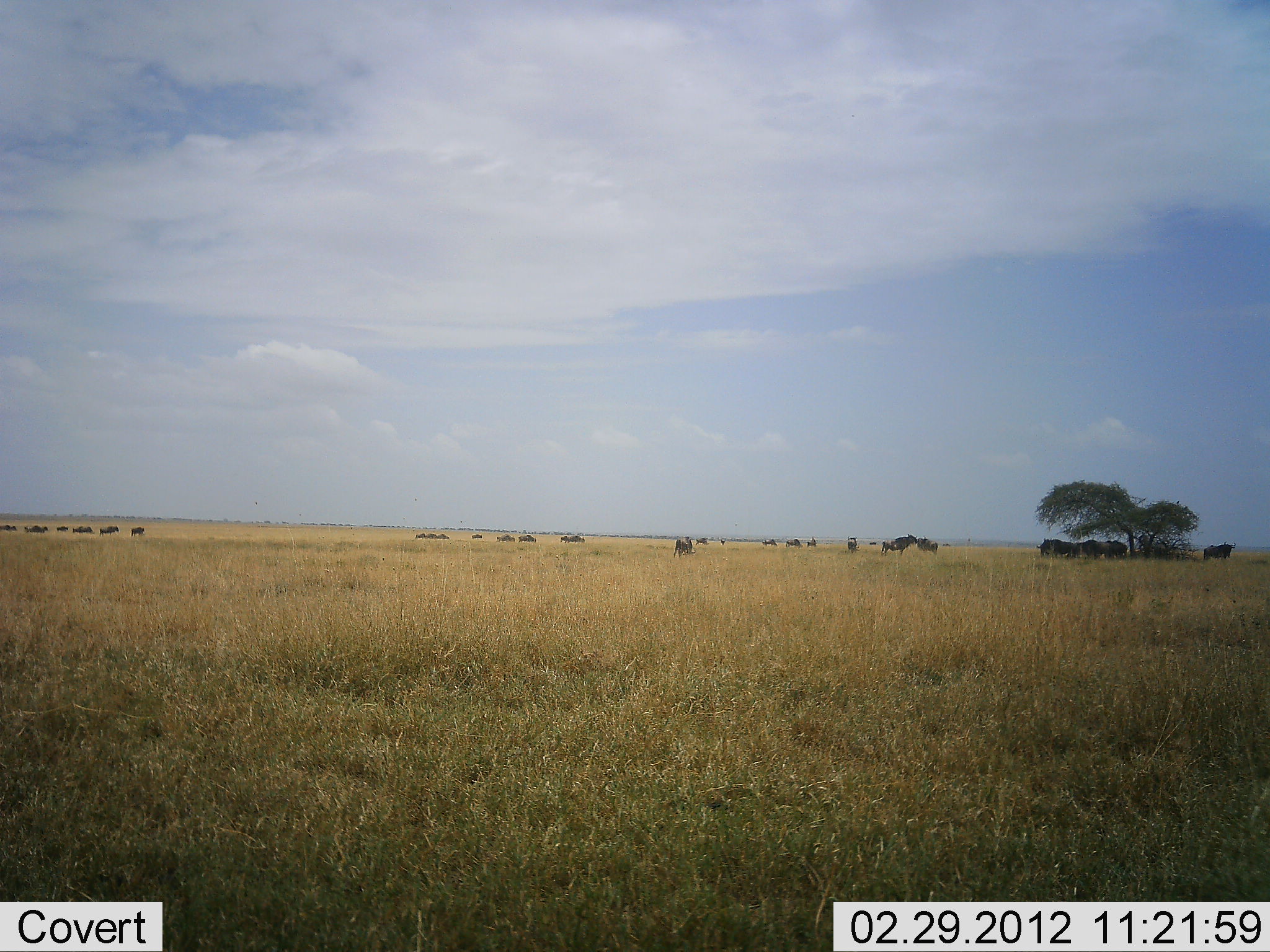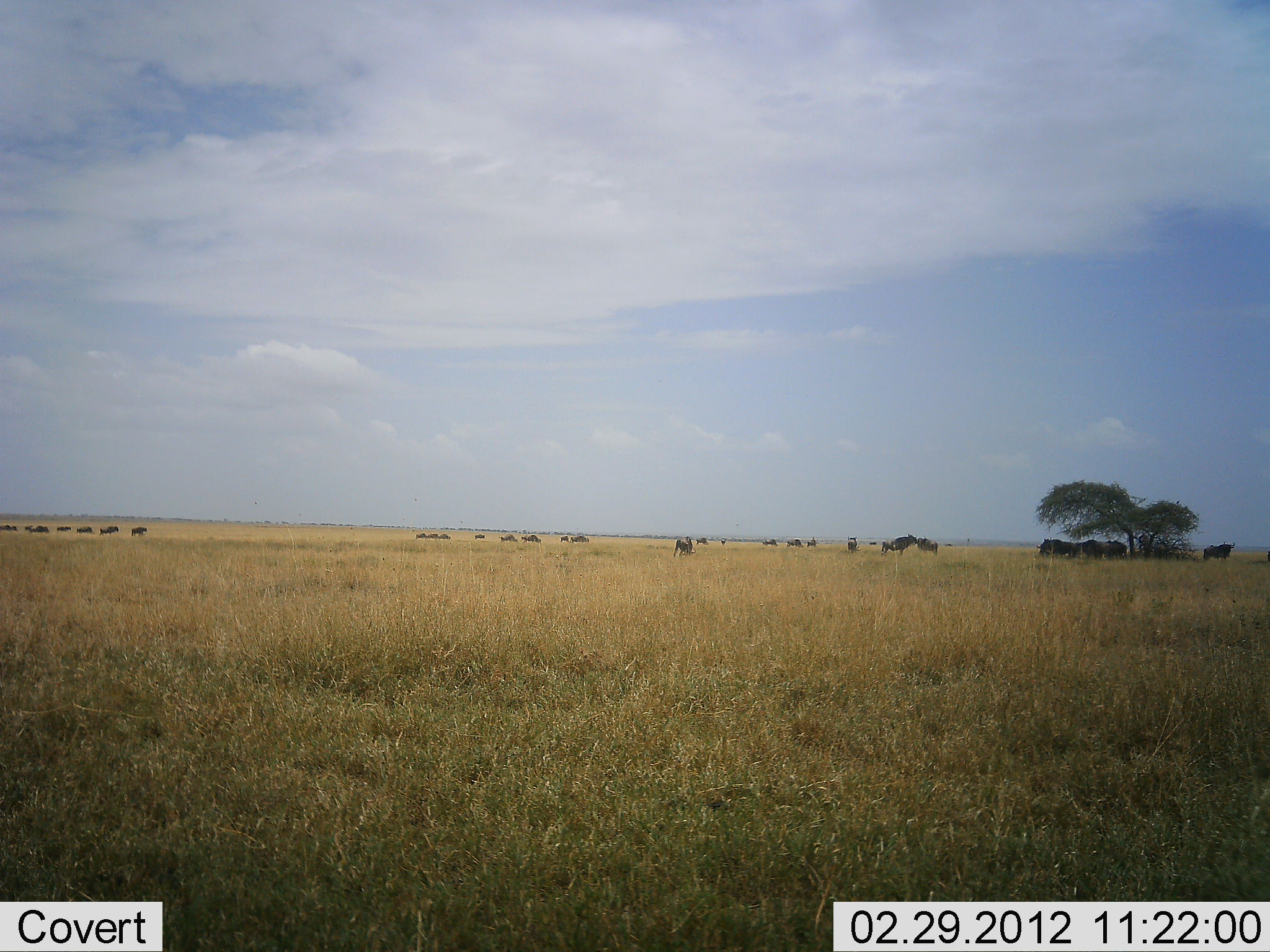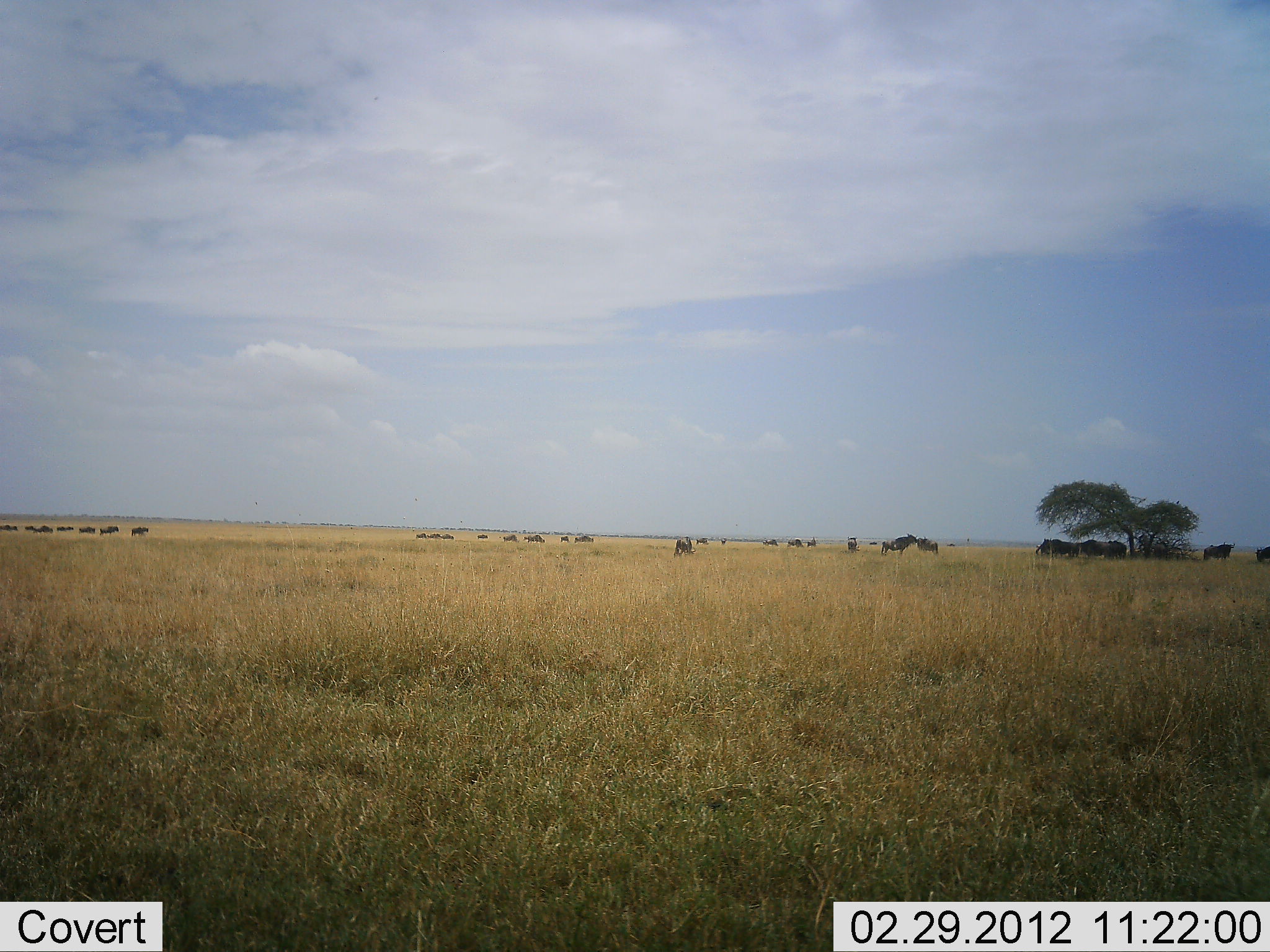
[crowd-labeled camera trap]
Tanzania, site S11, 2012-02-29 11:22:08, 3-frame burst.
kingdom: Animalia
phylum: Chordata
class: Mammalia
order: Artiodactyla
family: Bovidae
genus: Connochaetes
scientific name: Connochaetes taurinus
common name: blue wildebeest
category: wildebeest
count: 11-50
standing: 86%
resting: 0%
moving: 64%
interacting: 0%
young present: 0%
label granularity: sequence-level